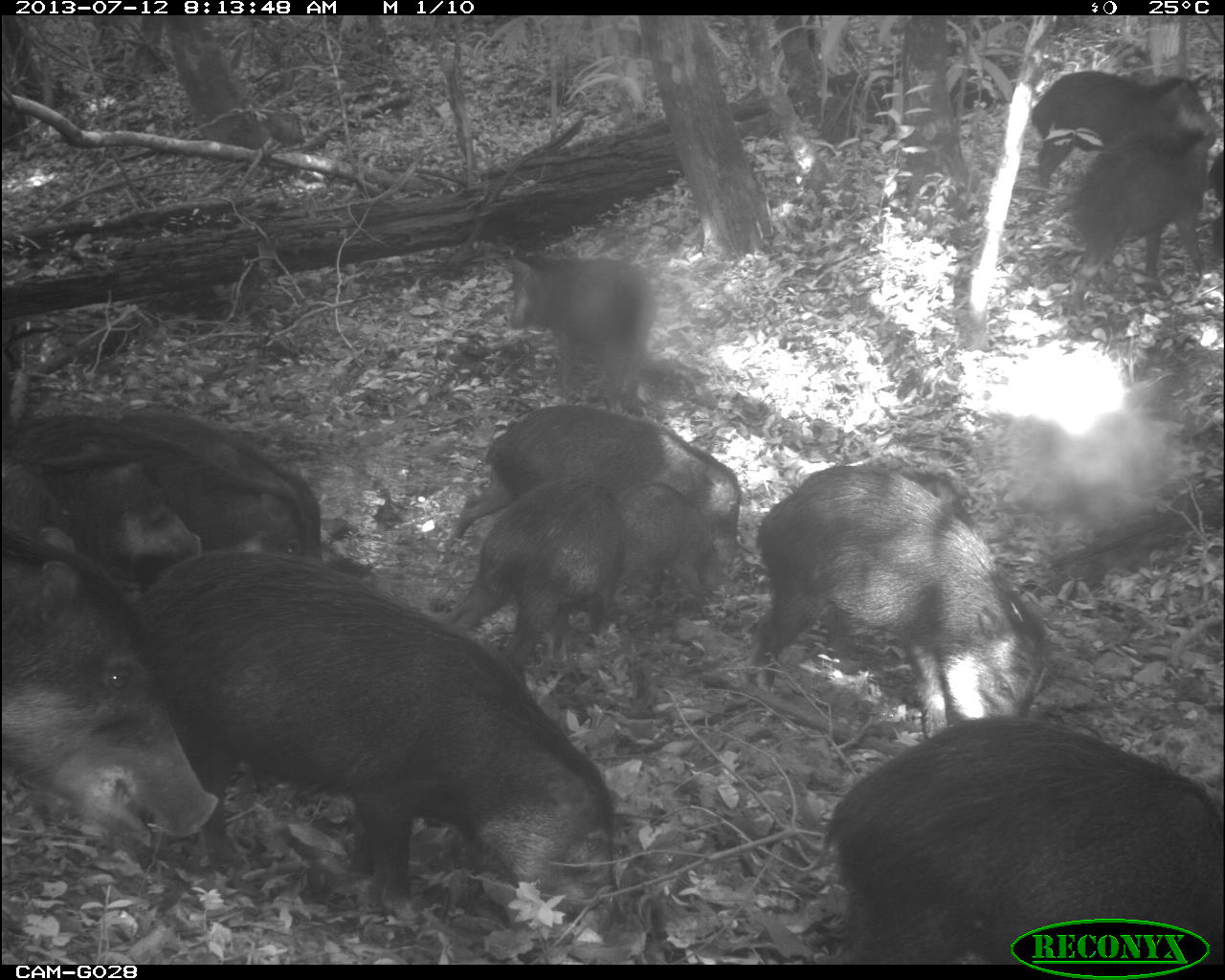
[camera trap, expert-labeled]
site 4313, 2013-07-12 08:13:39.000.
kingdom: Animalia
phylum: Chordata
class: Mammalia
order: Artiodactyla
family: Tayassuidae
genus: Tayassu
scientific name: Tayassu pecari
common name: white-lipped peccary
Tayassu pecari (white-lipped peccary), count 20.